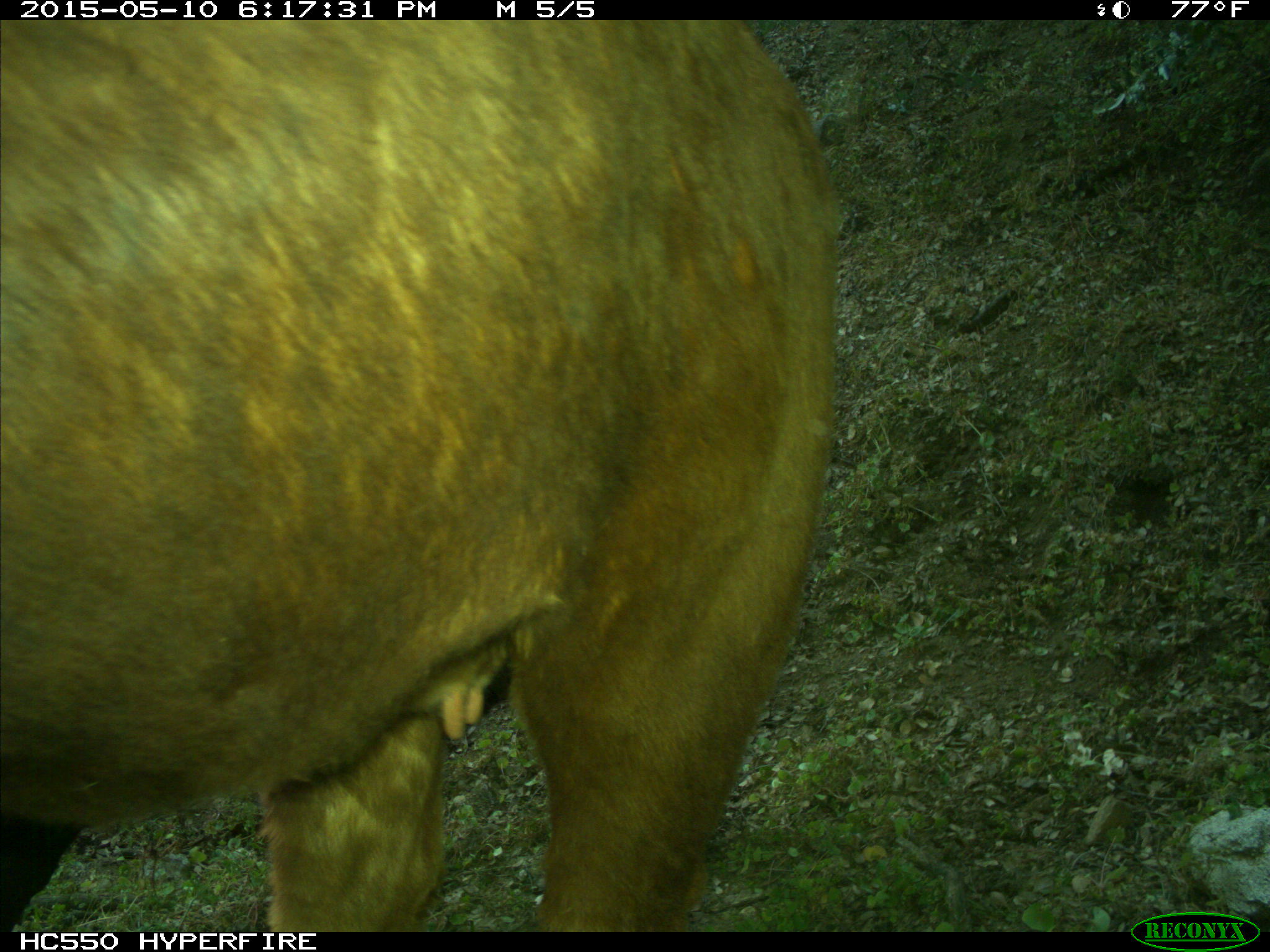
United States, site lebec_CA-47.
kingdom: Animalia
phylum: Chordata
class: Mammalia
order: Artiodactyla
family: Bovidae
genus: Bos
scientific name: Bos taurus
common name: domestic cow